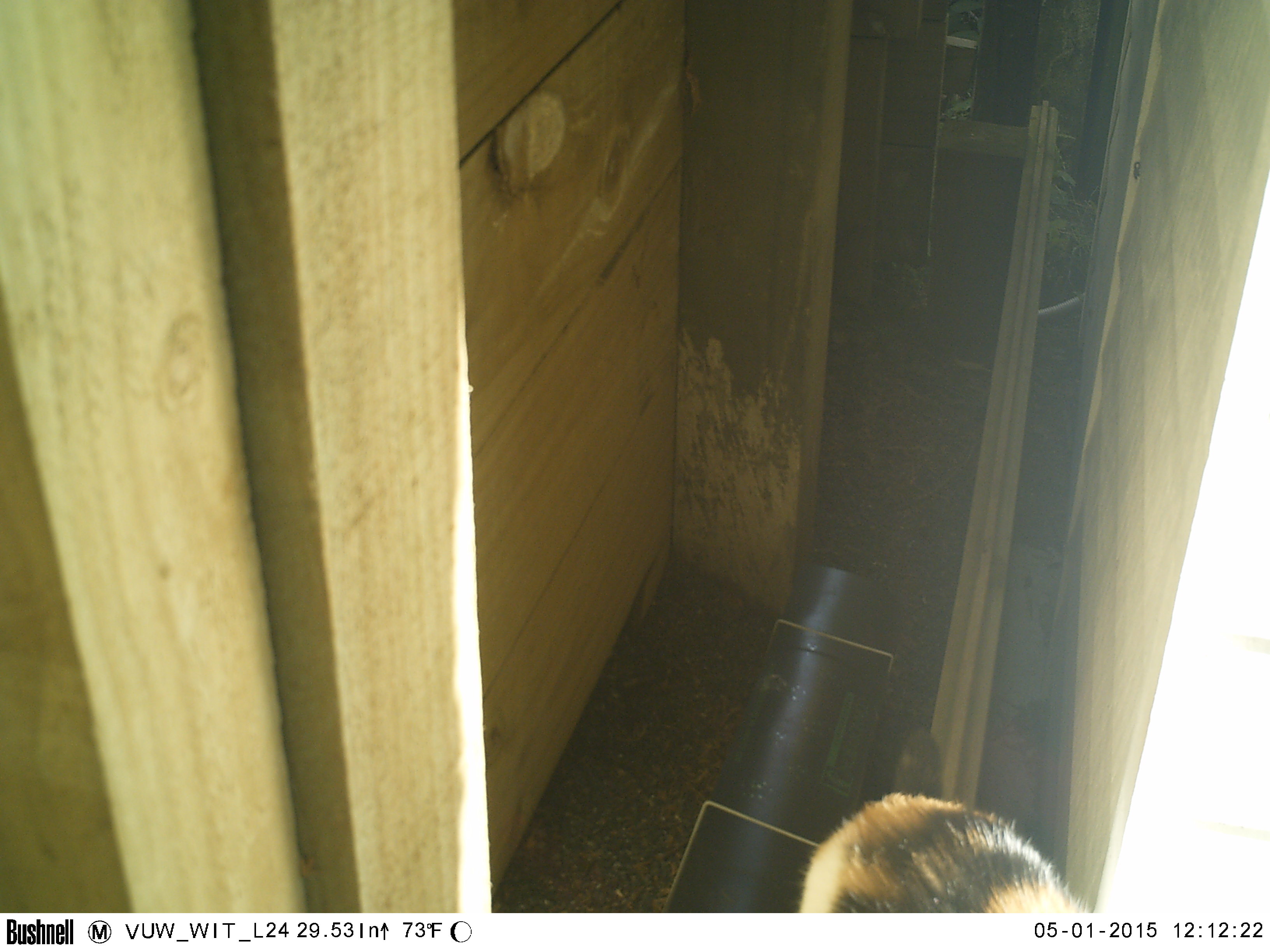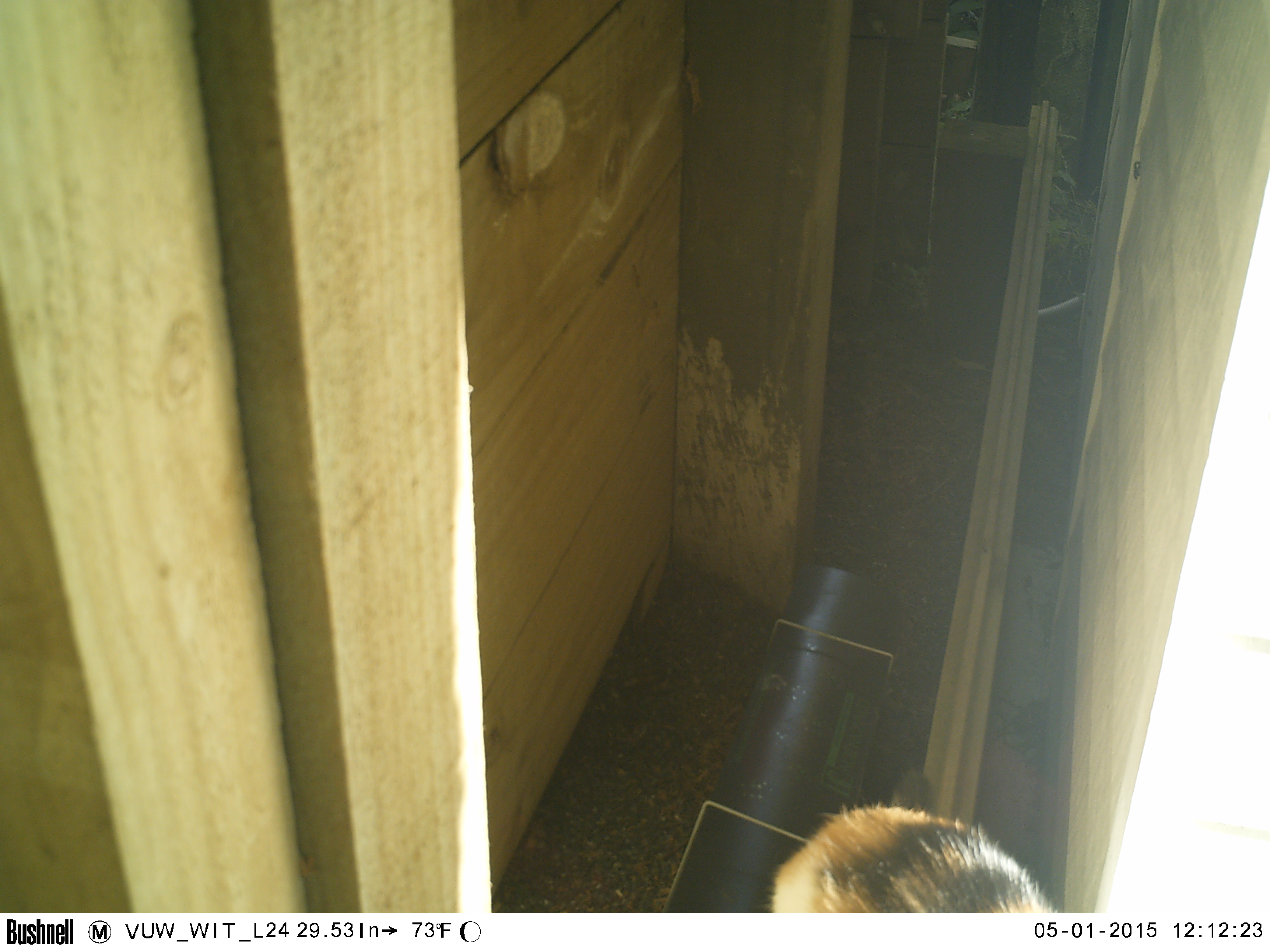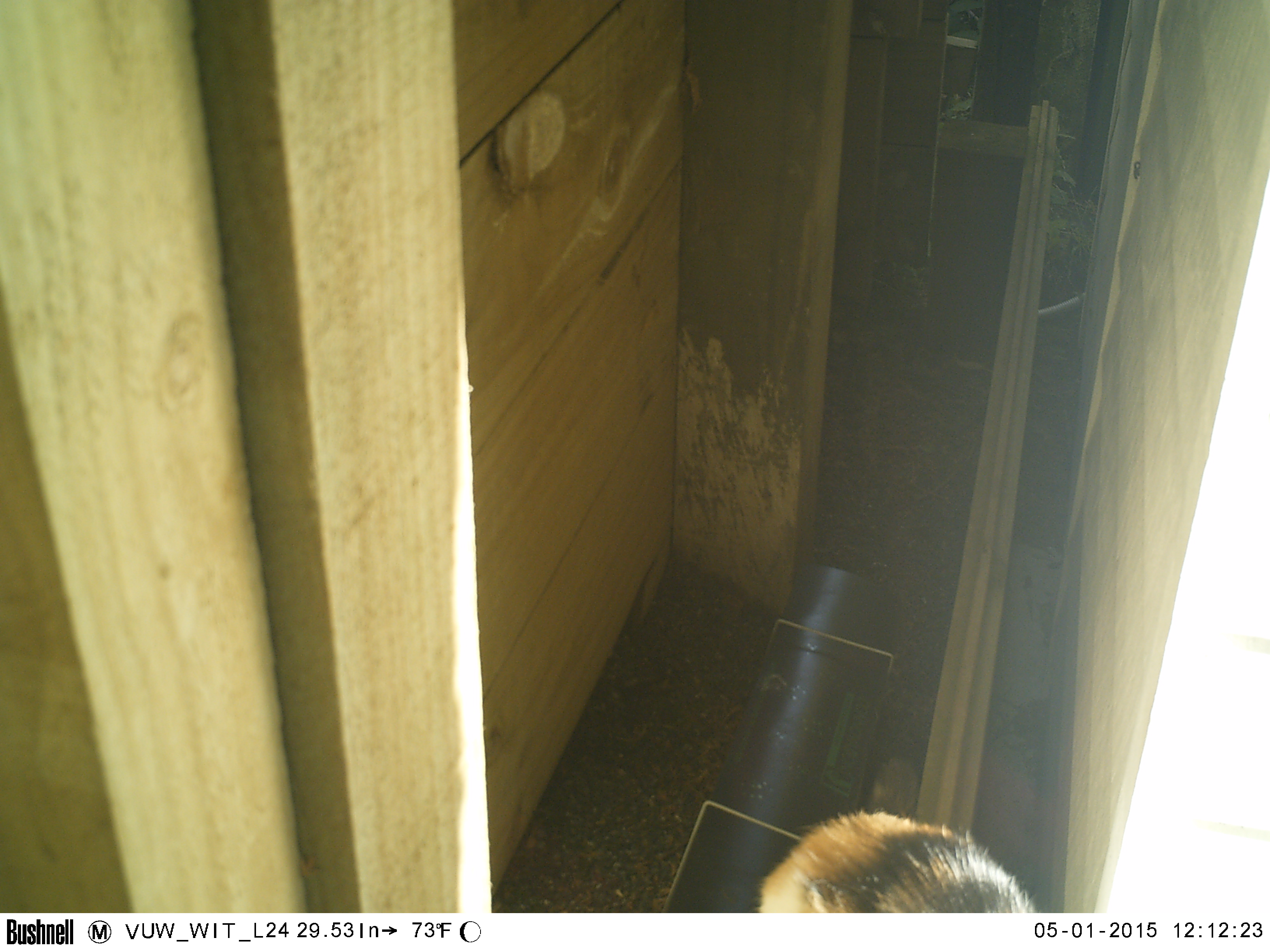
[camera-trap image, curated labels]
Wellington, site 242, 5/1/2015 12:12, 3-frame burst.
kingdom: Animalia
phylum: Chordata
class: Mammalia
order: Carnivora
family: Felidae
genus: Felis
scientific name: Felis catus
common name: cat